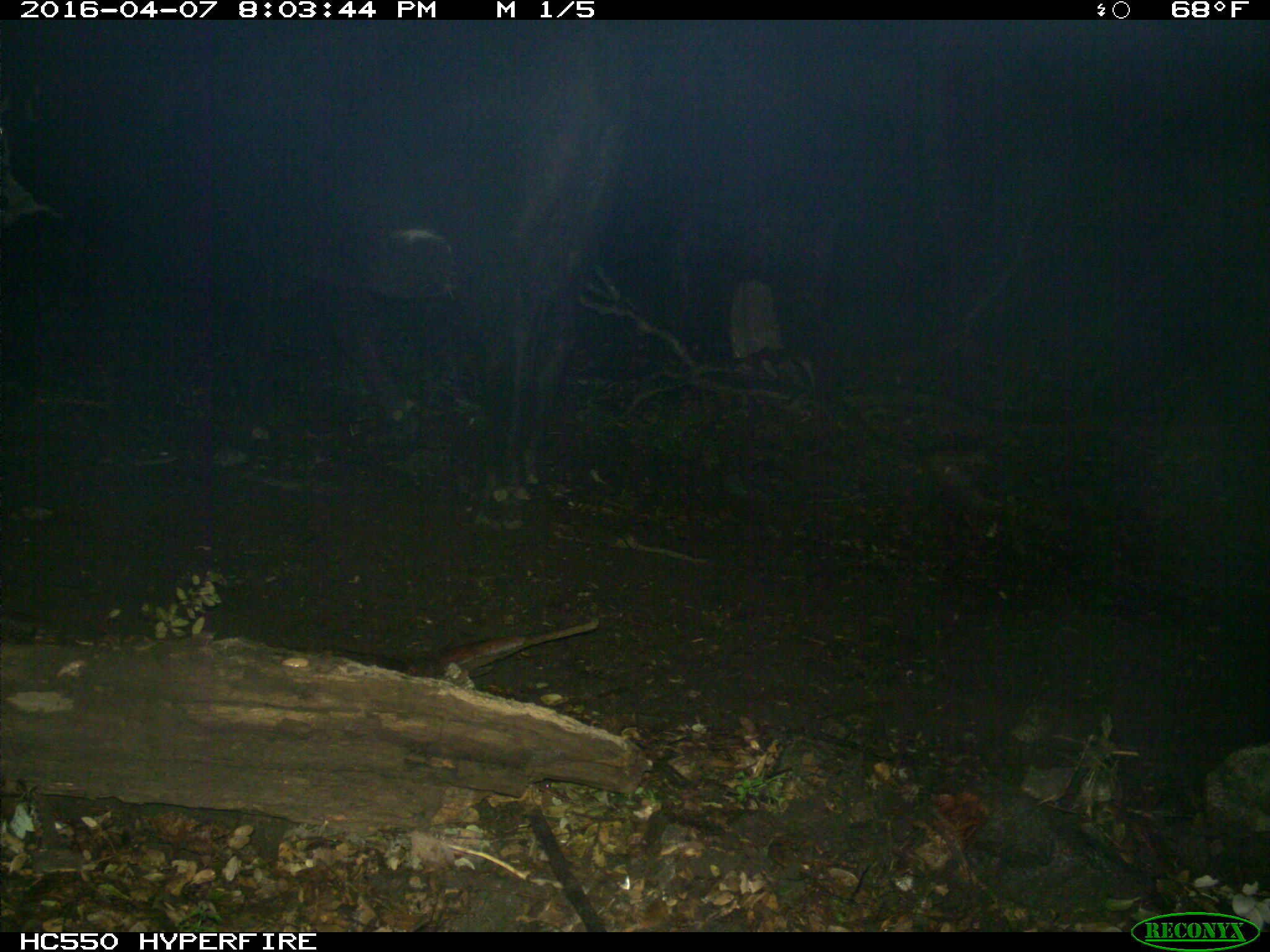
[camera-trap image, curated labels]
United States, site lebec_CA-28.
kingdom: Animalia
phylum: Chordata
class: Mammalia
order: Artiodactyla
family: Bovidae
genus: Bos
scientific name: Bos taurus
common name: domestic cow